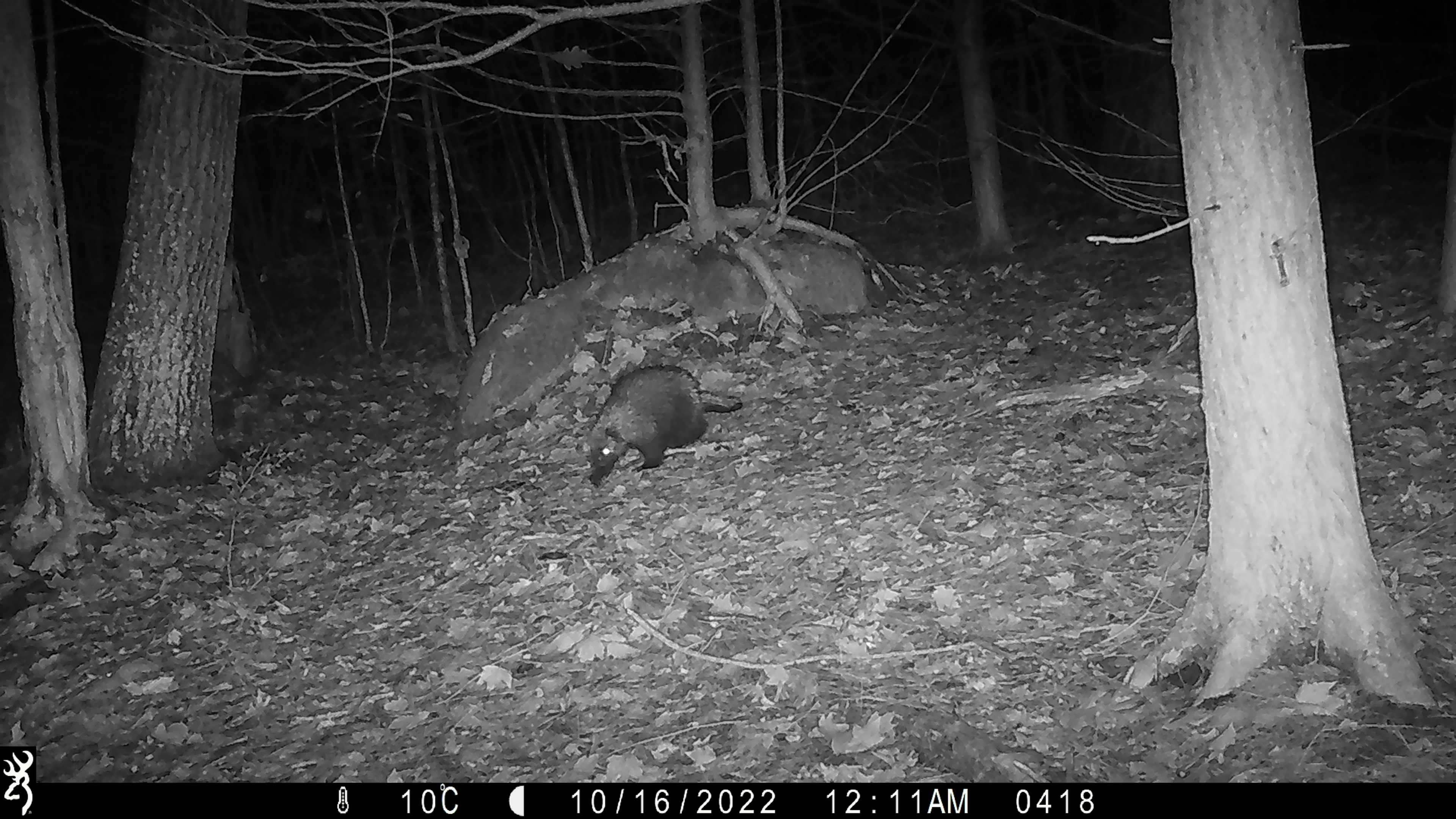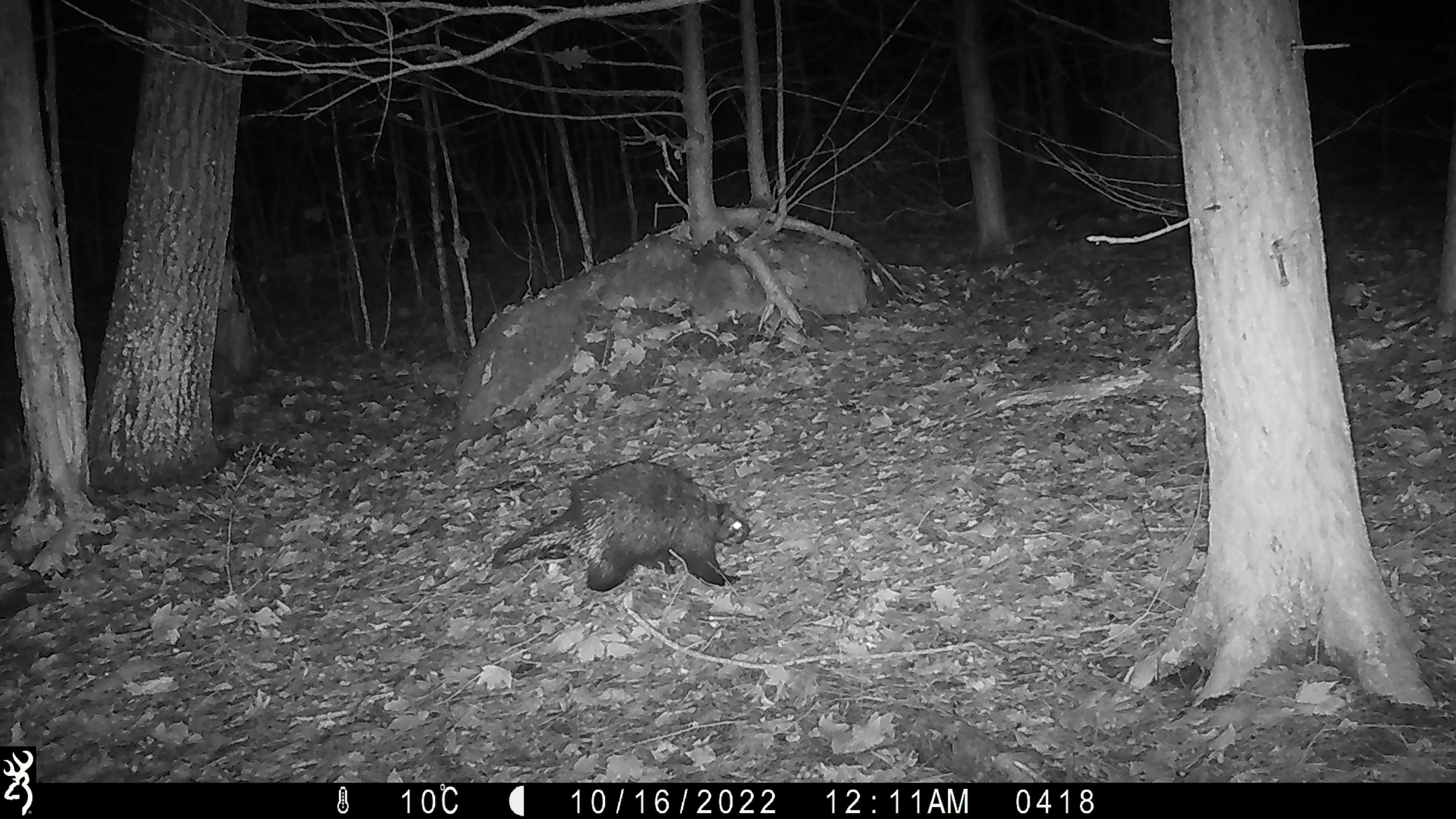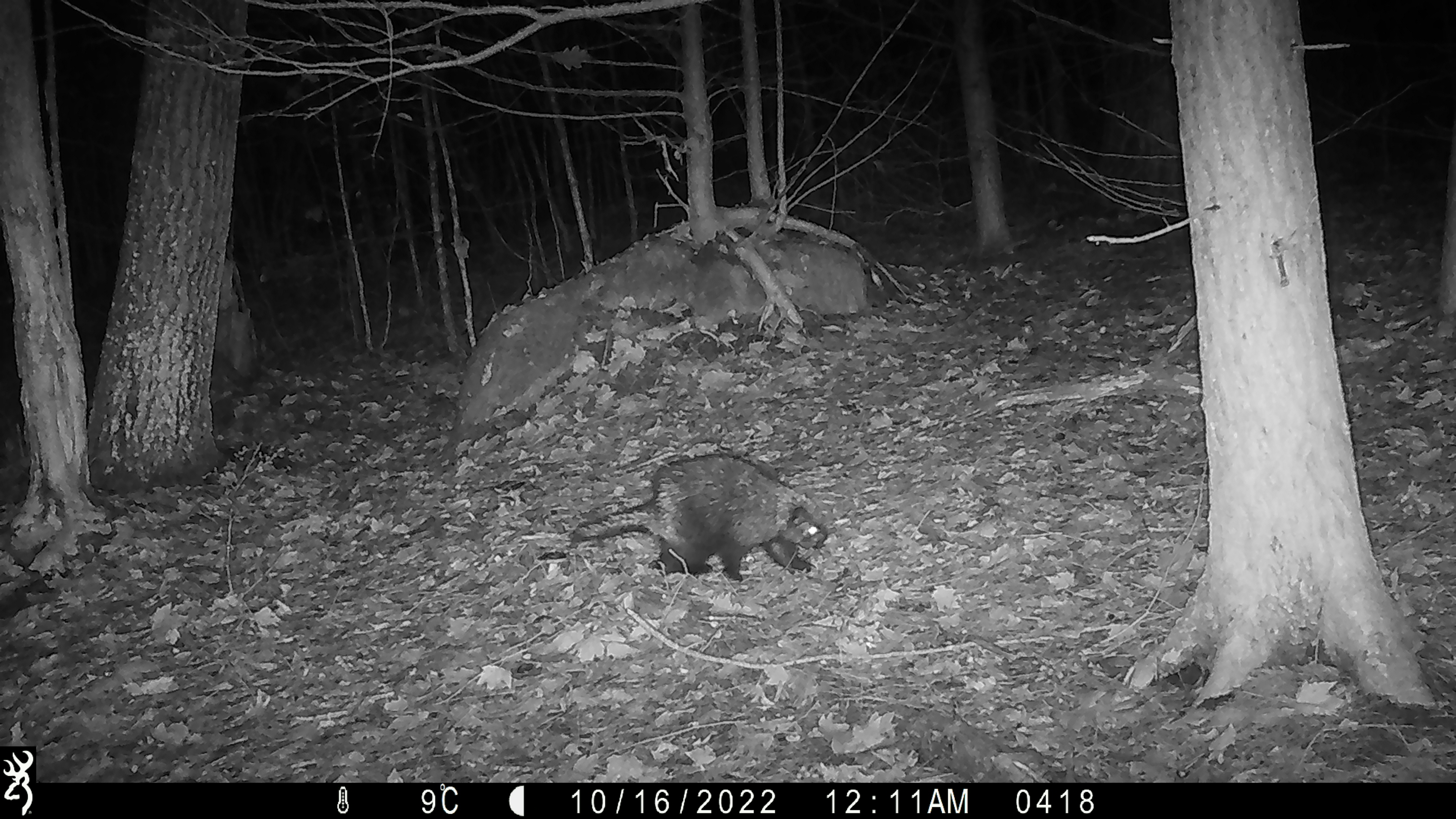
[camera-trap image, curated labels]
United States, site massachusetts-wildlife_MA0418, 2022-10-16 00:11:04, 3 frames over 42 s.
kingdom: Animalia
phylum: Chordata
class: Mammalia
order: Rodentia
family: Erethizontidae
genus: Erethizon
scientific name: Erethizon dorsatum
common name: porcupine